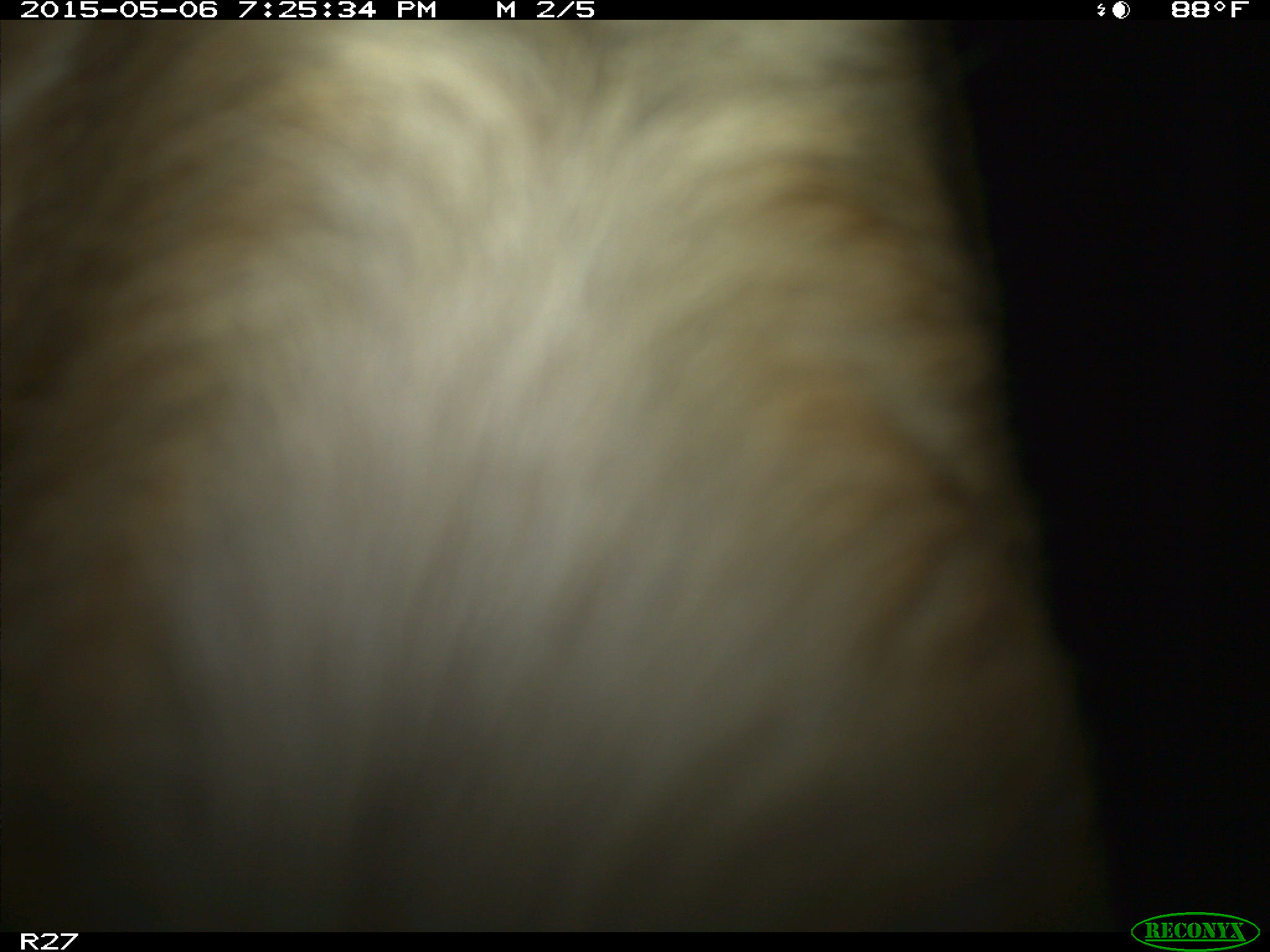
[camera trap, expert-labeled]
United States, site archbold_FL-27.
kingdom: Animalia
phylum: Chordata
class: Mammalia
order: Artiodactyla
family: Bovidae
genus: Bos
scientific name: Bos taurus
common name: domestic cow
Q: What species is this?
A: Bos taurus (domestic cow).